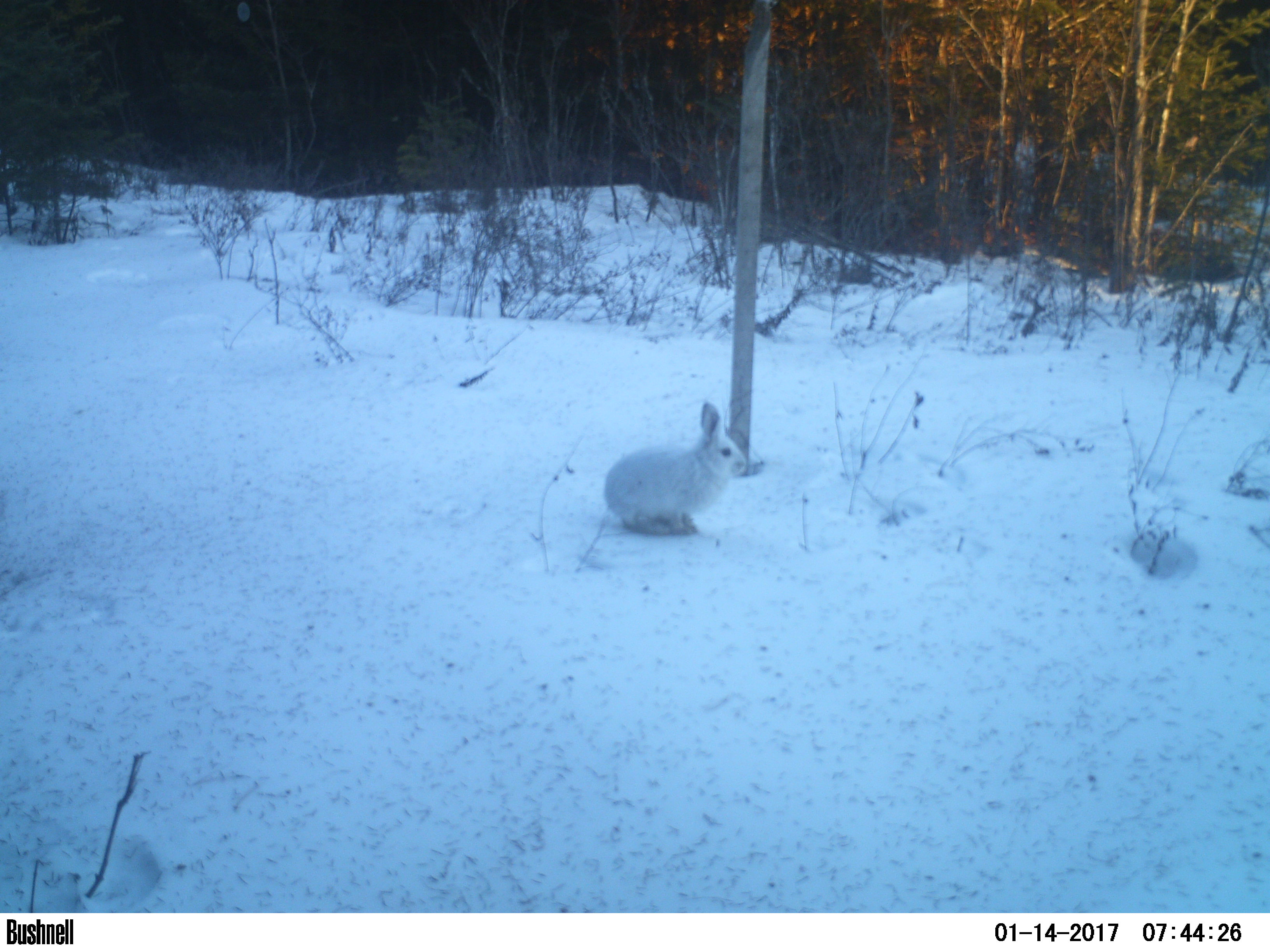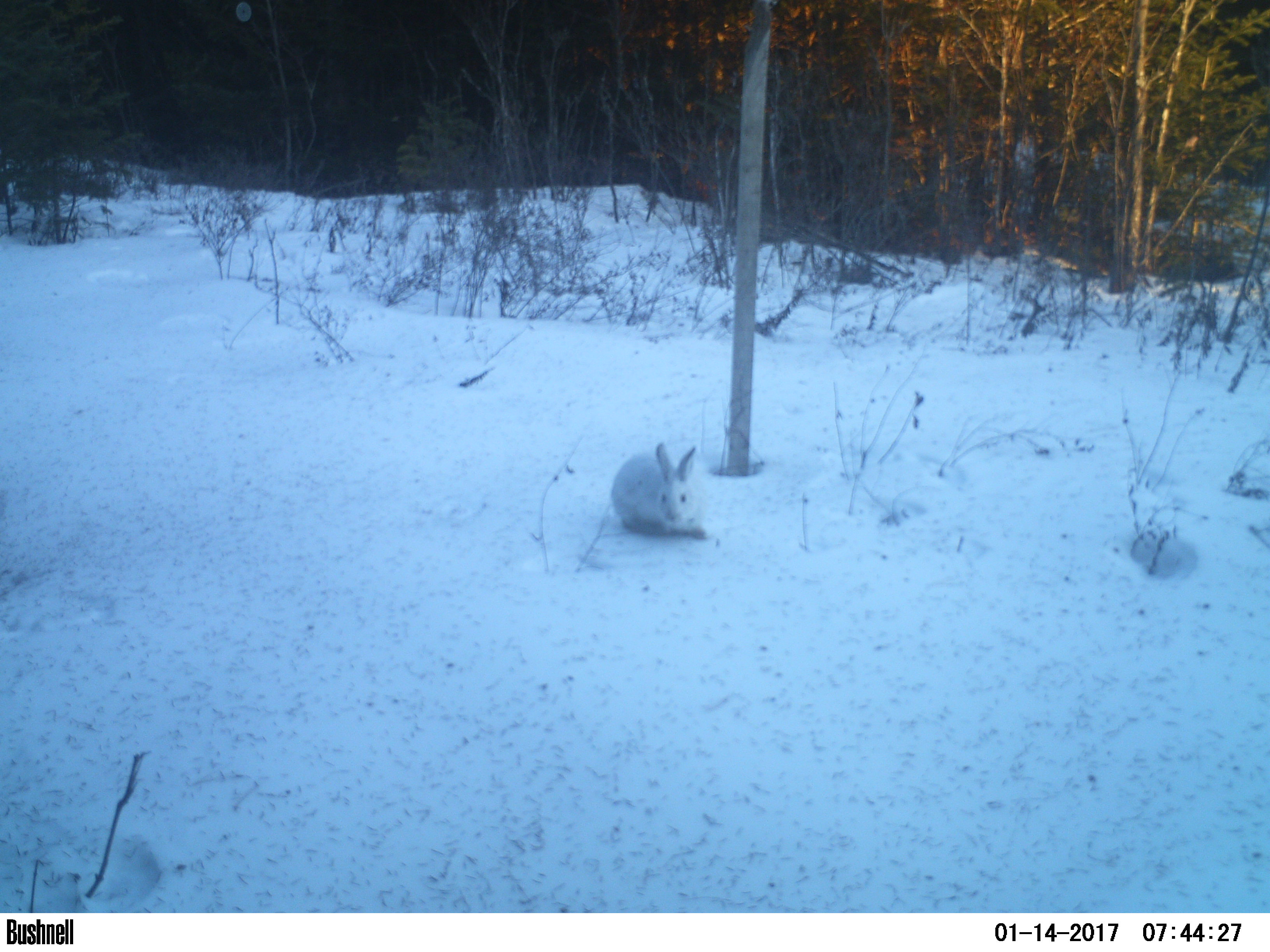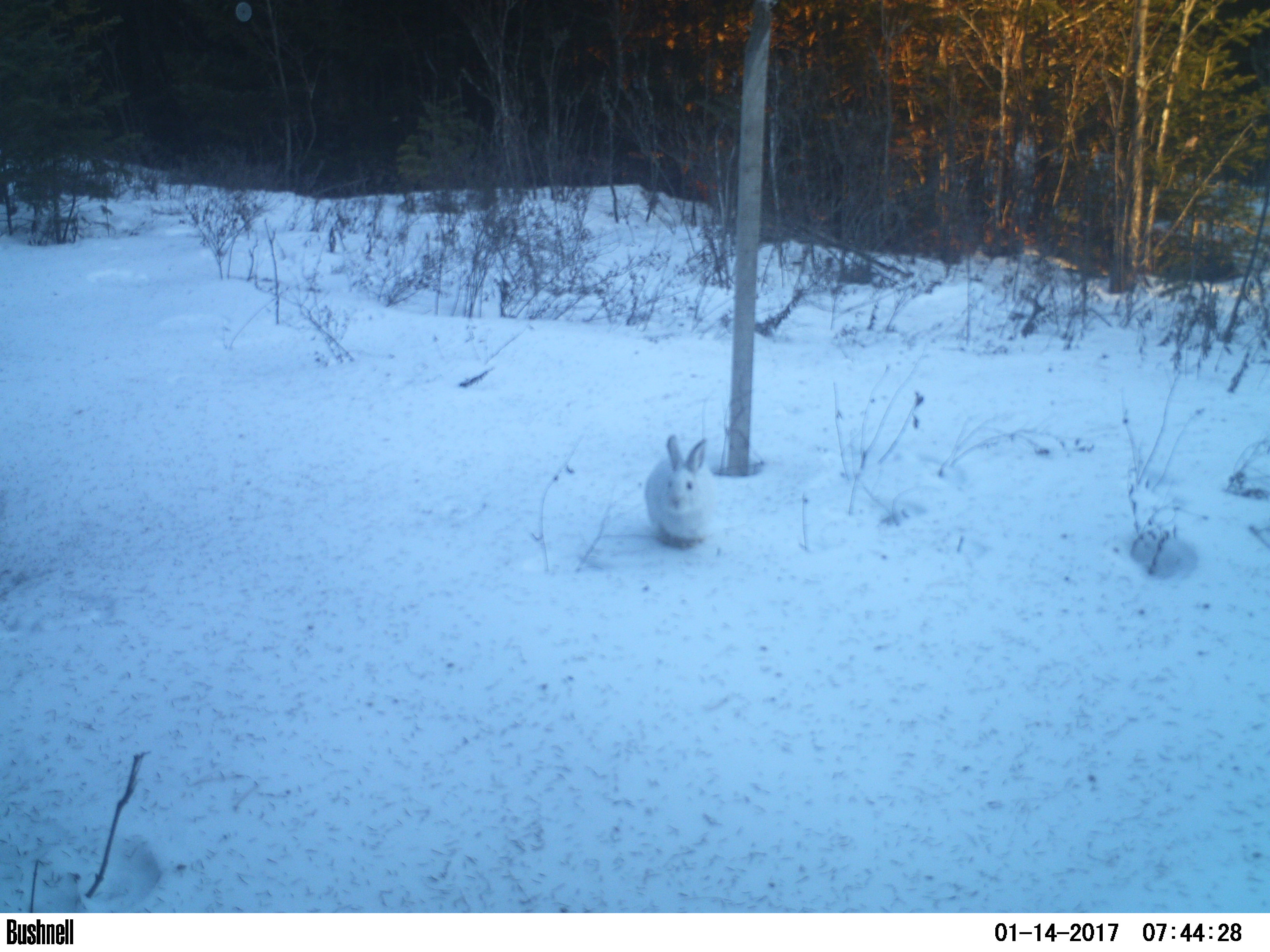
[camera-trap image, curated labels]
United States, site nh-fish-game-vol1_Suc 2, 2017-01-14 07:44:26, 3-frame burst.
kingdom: Animalia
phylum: Chordata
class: Mammalia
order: Lagomorpha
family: Leporidae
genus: Lepus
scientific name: Lepus americanus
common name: snowshoe hare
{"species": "snowshoe hare (Lepus americanus)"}